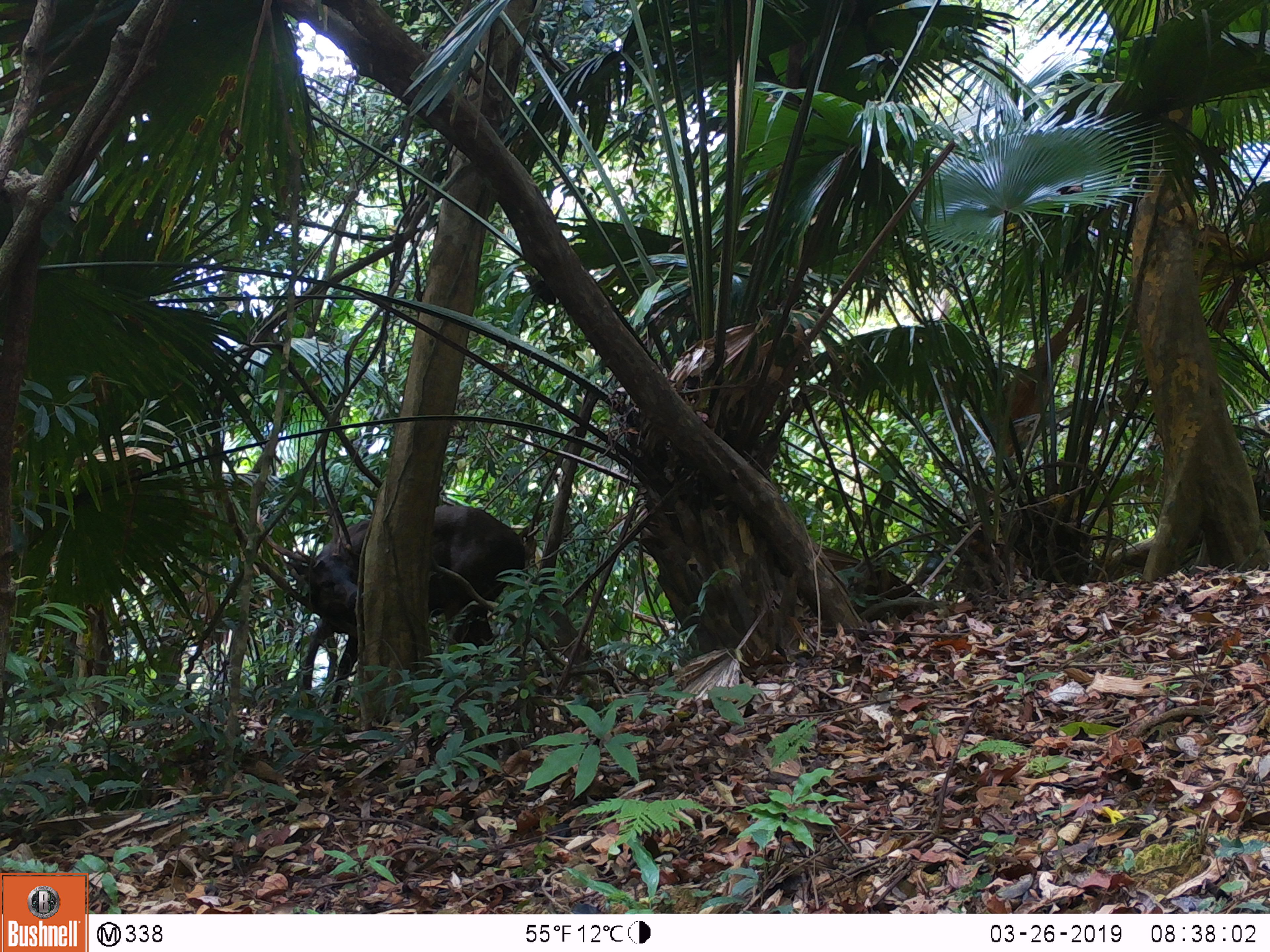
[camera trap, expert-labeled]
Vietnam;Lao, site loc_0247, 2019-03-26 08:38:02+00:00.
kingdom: Animalia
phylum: Chordata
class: Mammalia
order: Artiodactyla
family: Cervidae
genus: Rusa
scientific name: Rusa unicolor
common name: sambar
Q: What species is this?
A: Sambar (Rusa unicolor).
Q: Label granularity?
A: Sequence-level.